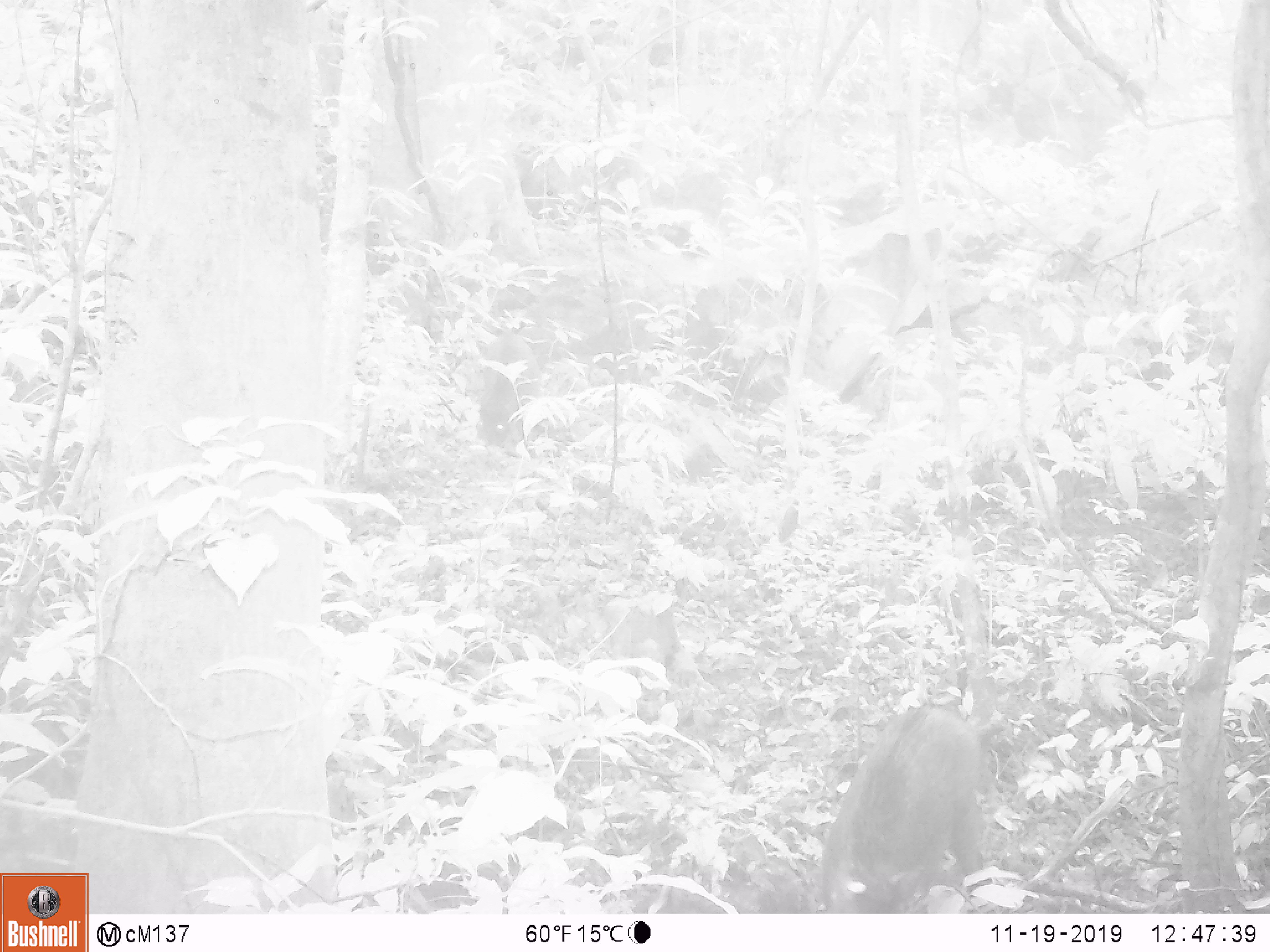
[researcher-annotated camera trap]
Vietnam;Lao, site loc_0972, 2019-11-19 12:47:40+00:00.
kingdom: Animalia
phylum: Chordata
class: Mammalia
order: Artiodactyla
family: Suidae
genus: Sus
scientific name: Sus scrofa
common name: eurasian wild pig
Eurasian wild pig (Sus scrofa). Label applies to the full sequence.